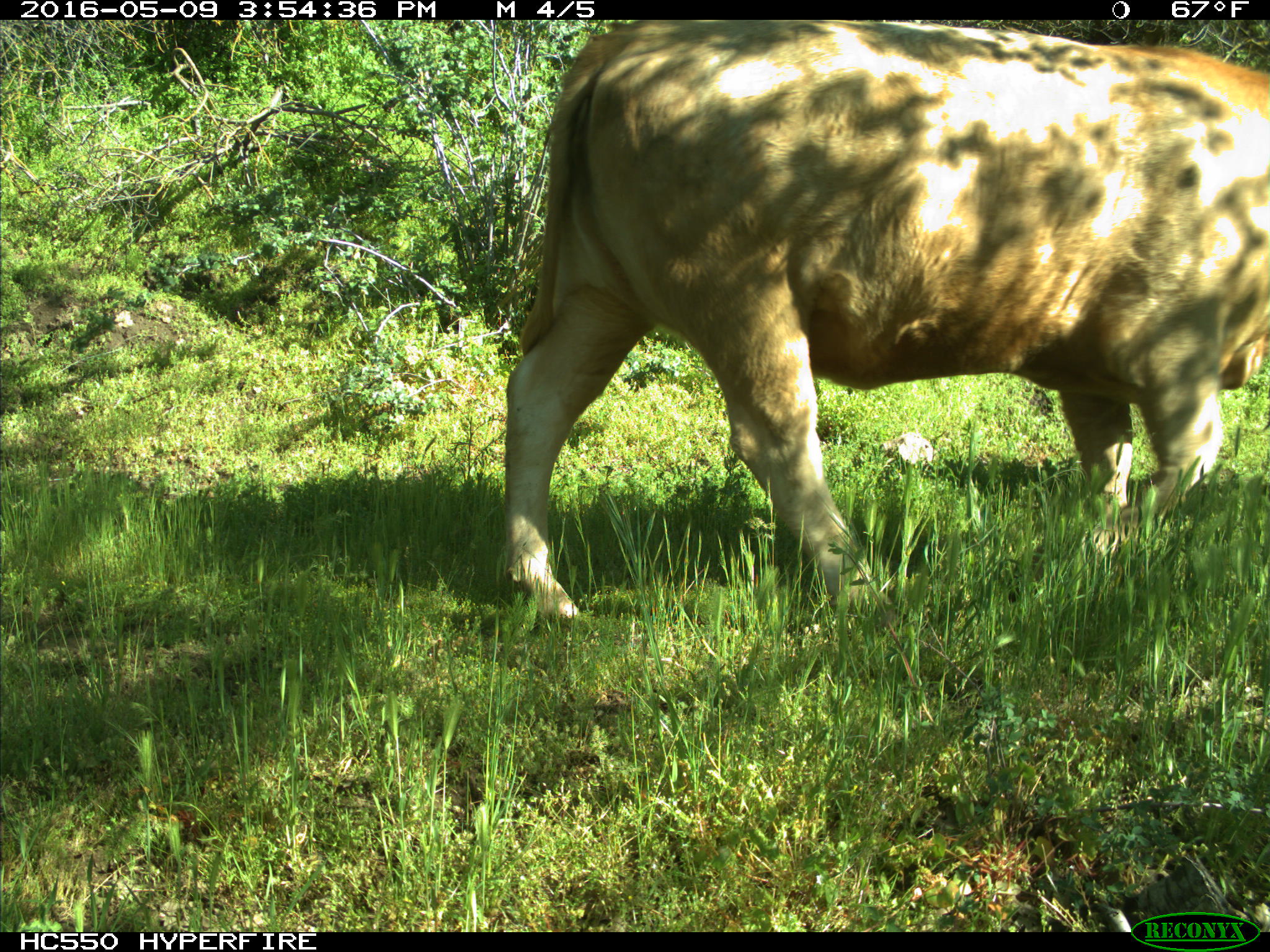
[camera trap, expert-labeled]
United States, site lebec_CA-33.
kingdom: Animalia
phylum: Chordata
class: Mammalia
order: Artiodactyla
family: Bovidae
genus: Bos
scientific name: Bos taurus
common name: domestic cow